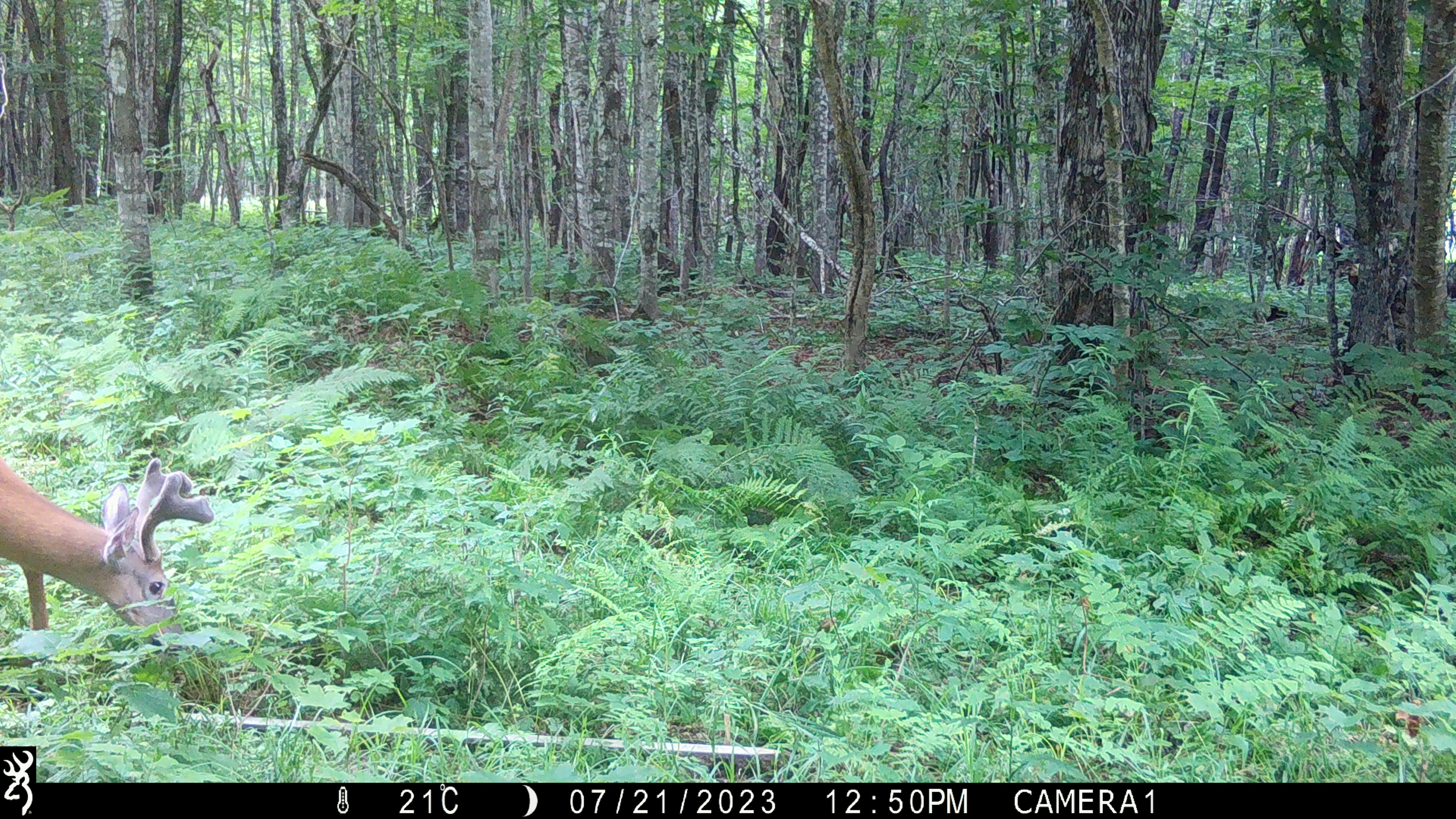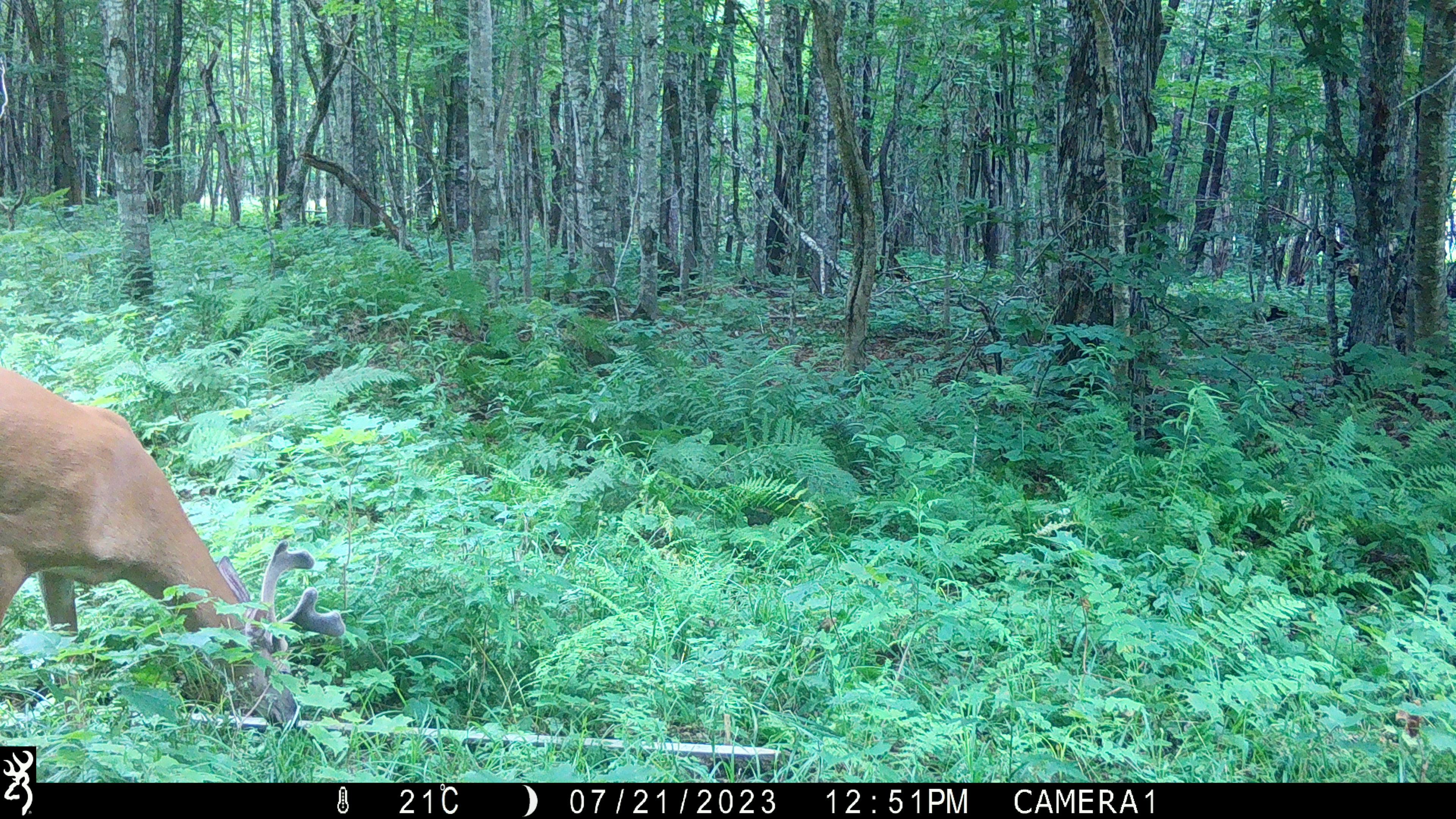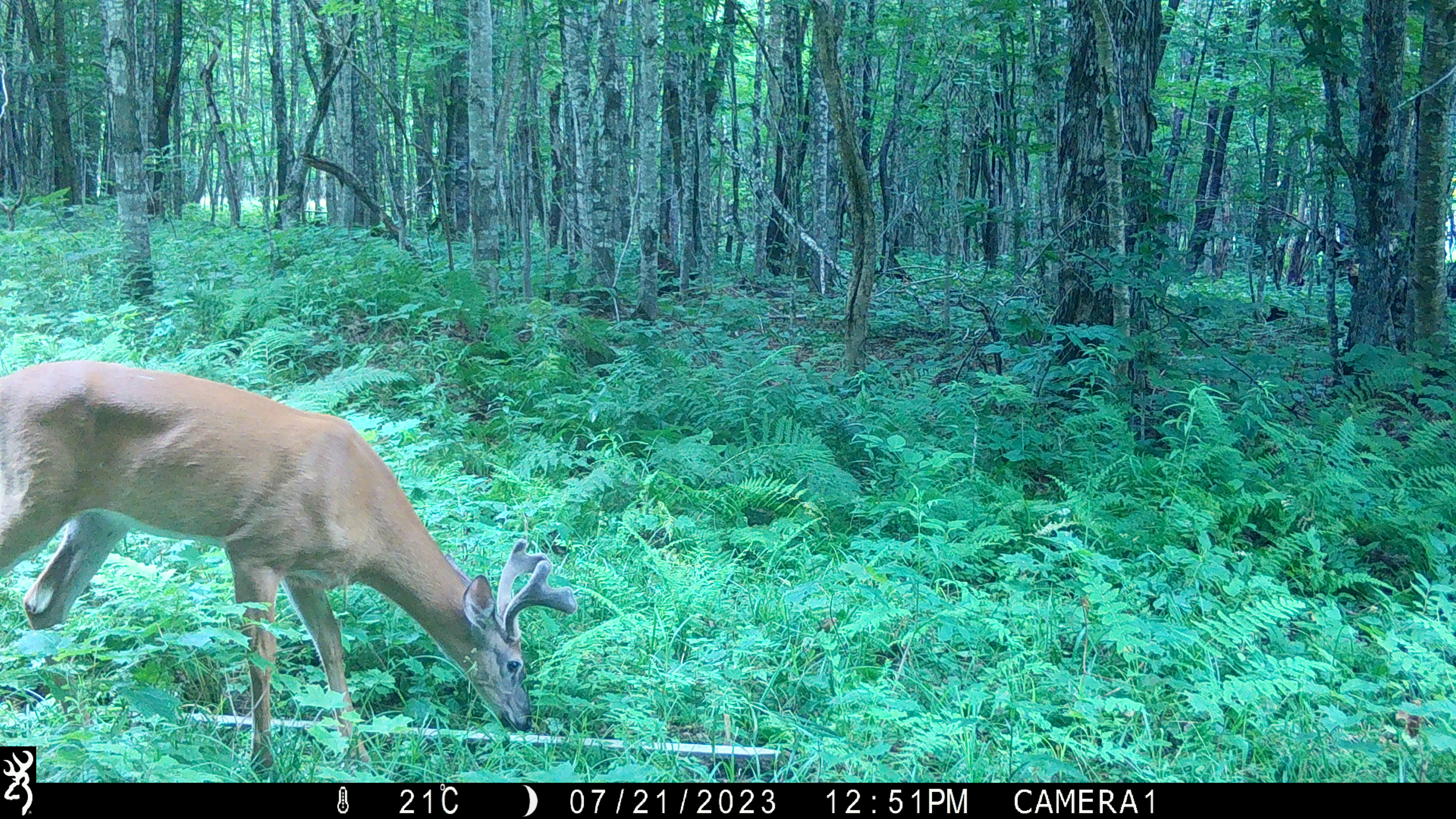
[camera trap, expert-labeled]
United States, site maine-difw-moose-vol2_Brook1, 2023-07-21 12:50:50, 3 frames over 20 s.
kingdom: Animalia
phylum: Chordata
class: Mammalia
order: Artiodactyla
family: Cervidae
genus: Odocoileus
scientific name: Odocoileus virginianus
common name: white-tailed deer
White-tailed deer (Odocoileus virginianus).